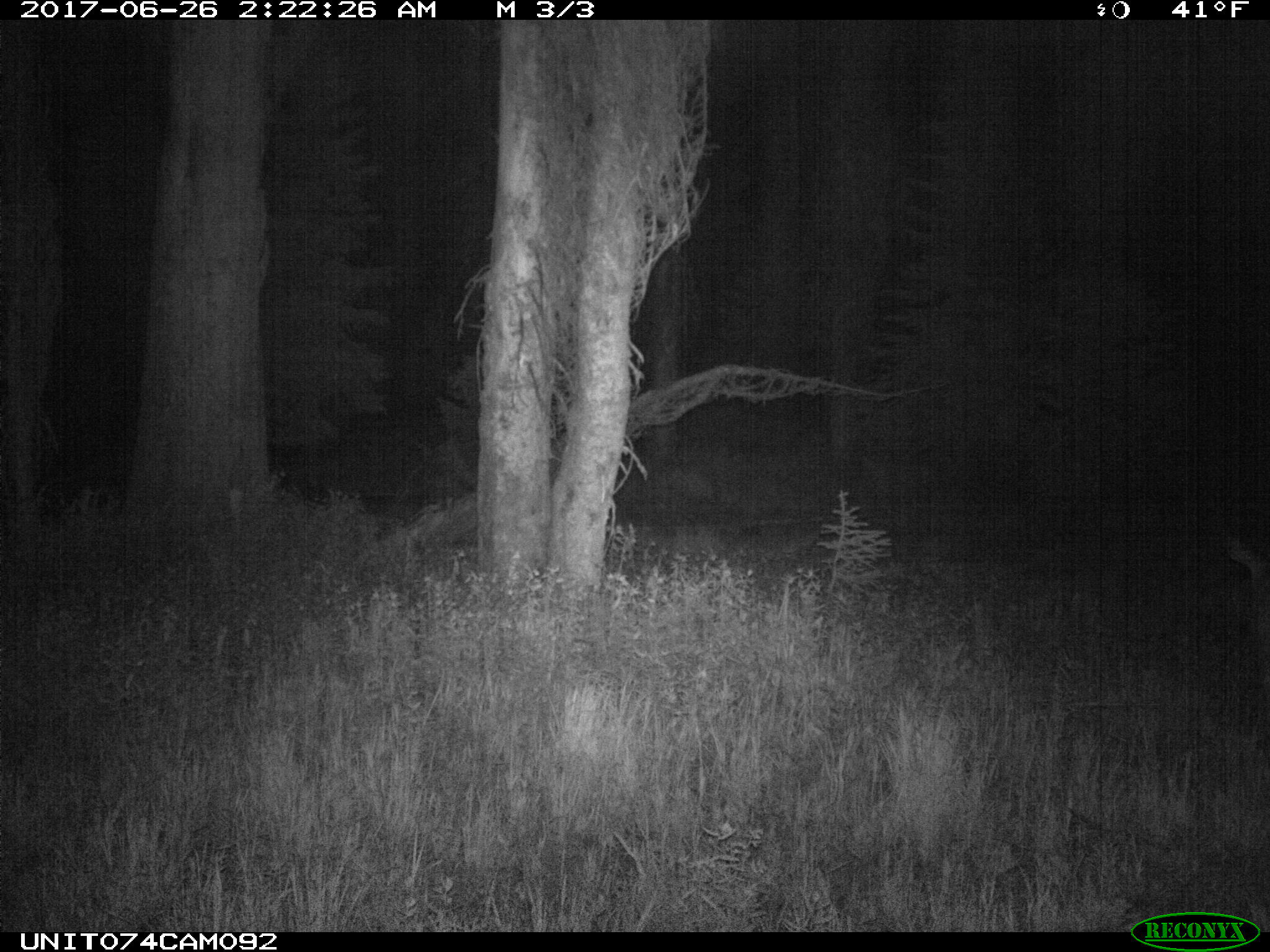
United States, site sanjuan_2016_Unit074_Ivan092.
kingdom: Animalia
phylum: Chordata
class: Mammalia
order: Artiodactyla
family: Cervidae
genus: Odocoileus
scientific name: Odocoileus hemionus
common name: mule deer